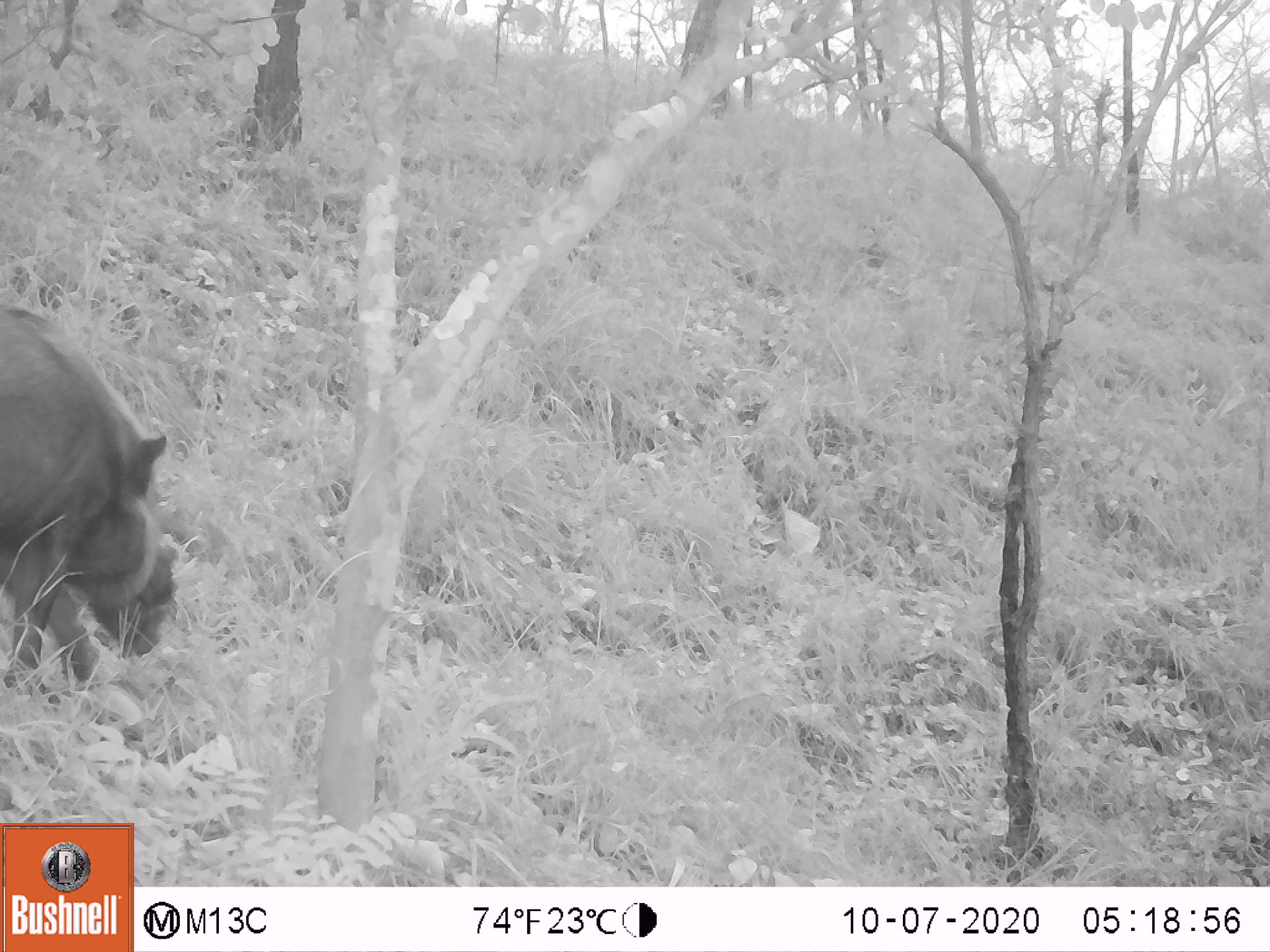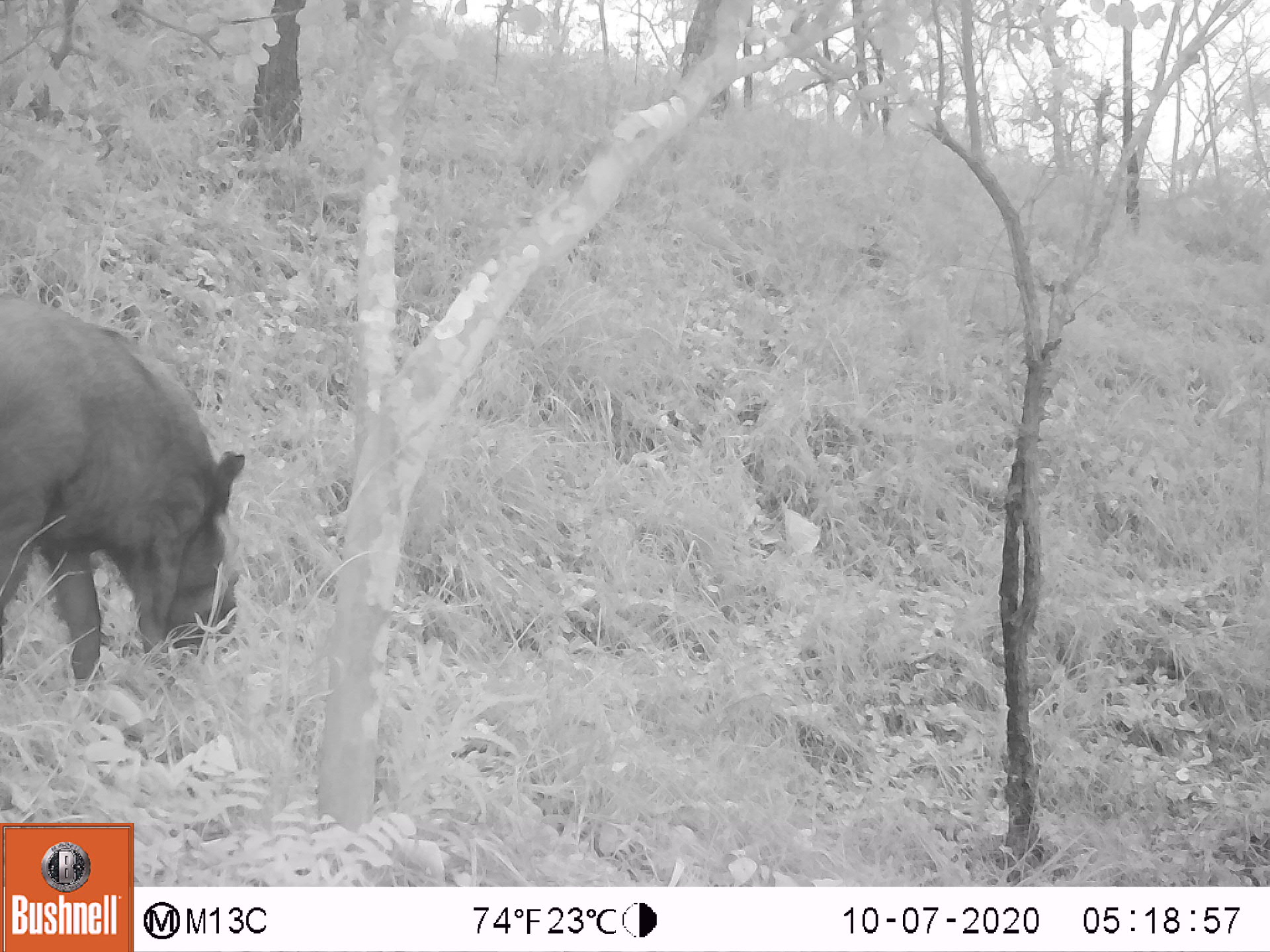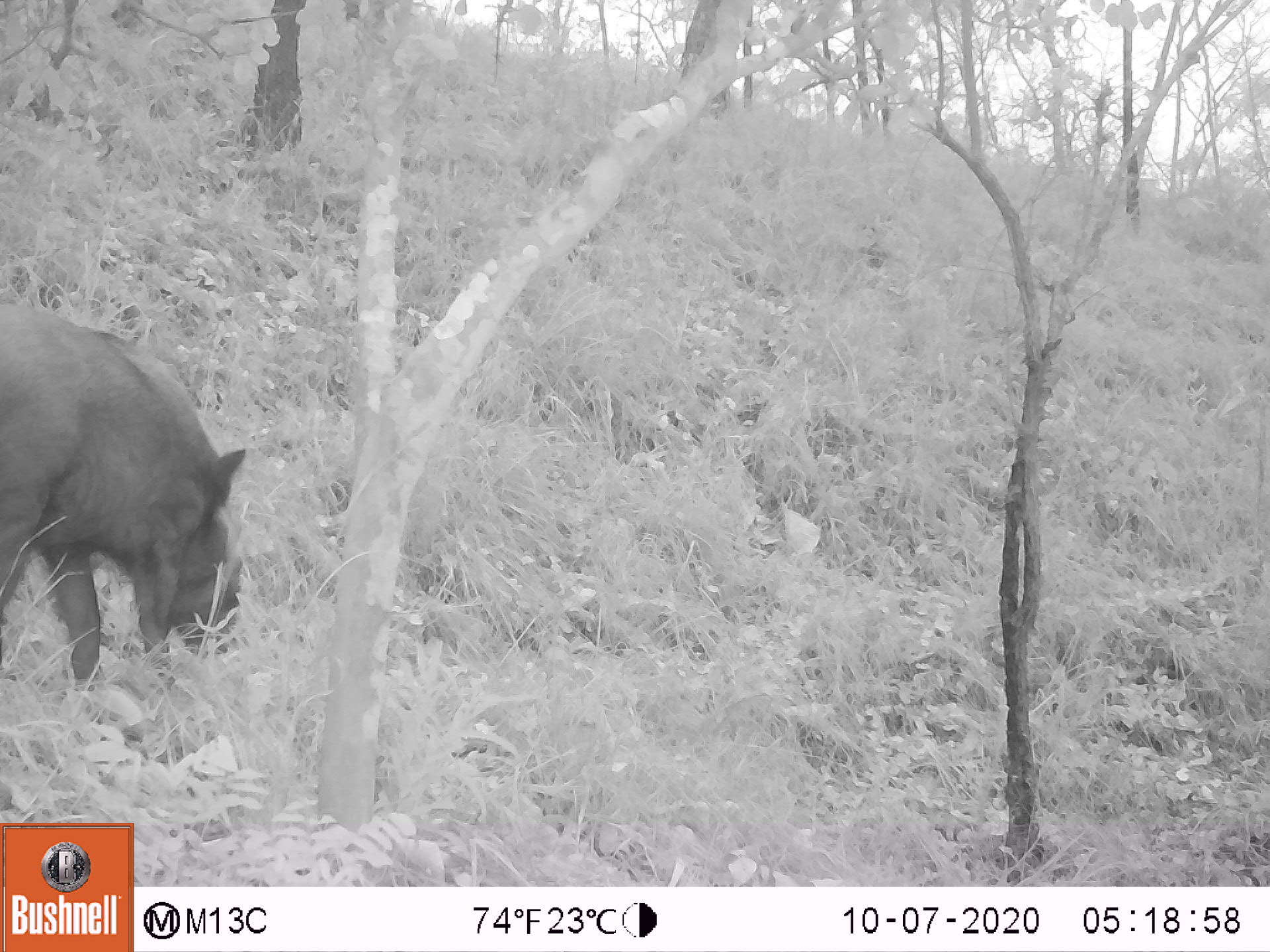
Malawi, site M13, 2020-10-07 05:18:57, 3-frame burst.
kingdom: Animalia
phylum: Chordata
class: Mammalia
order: Artiodactyla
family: Suidae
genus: Potamochoerus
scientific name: Potamochoerus larvatus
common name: bushpig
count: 1